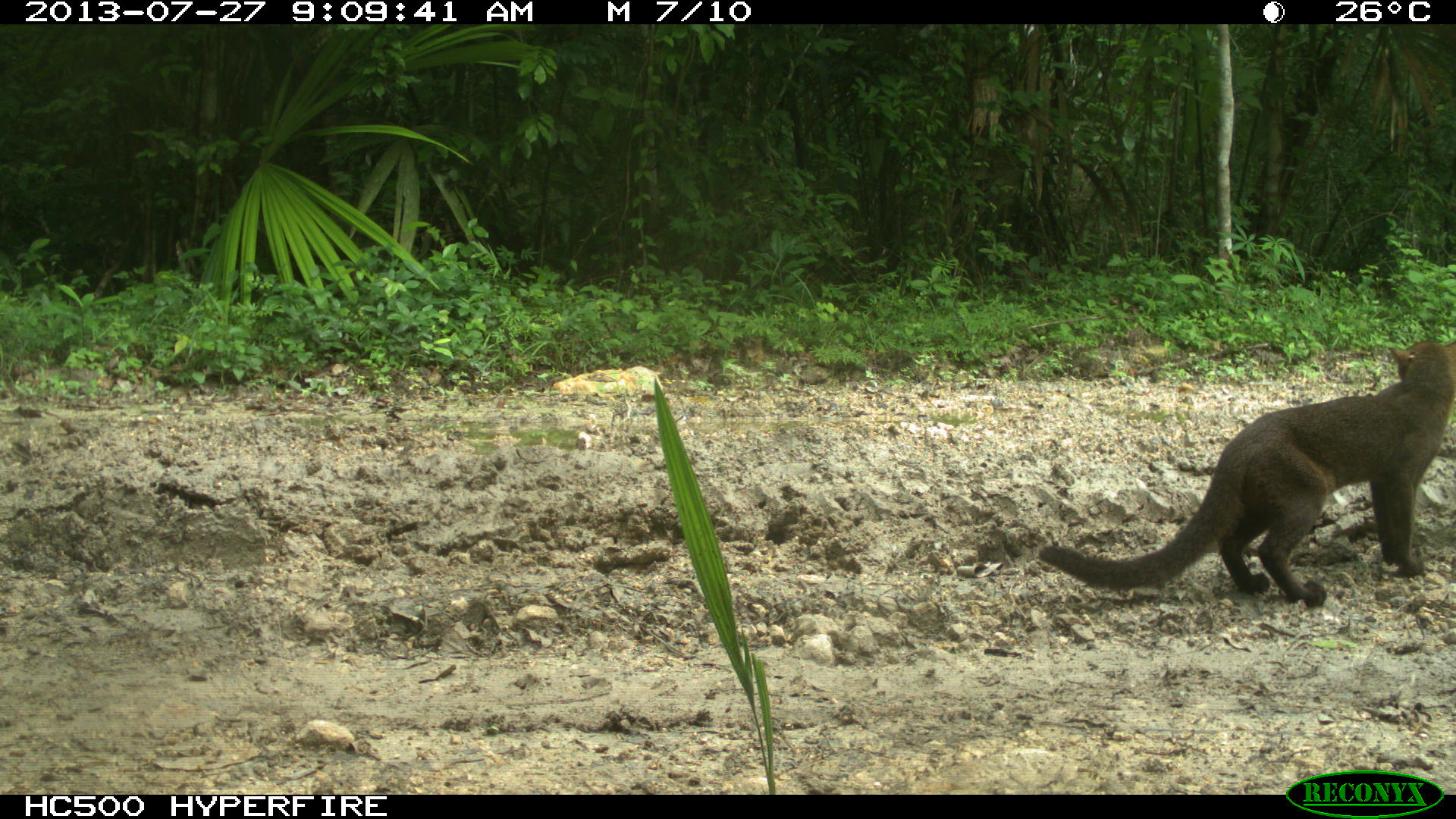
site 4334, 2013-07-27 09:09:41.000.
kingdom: Animalia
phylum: Chordata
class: Mammalia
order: Carnivora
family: Felidae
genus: Herpailurus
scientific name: Herpailurus yagouaroundi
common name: jaguarundi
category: puma yagoroundi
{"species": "puma yagoroundi (jaguarundi) (Herpailurus yagouaroundi)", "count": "1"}